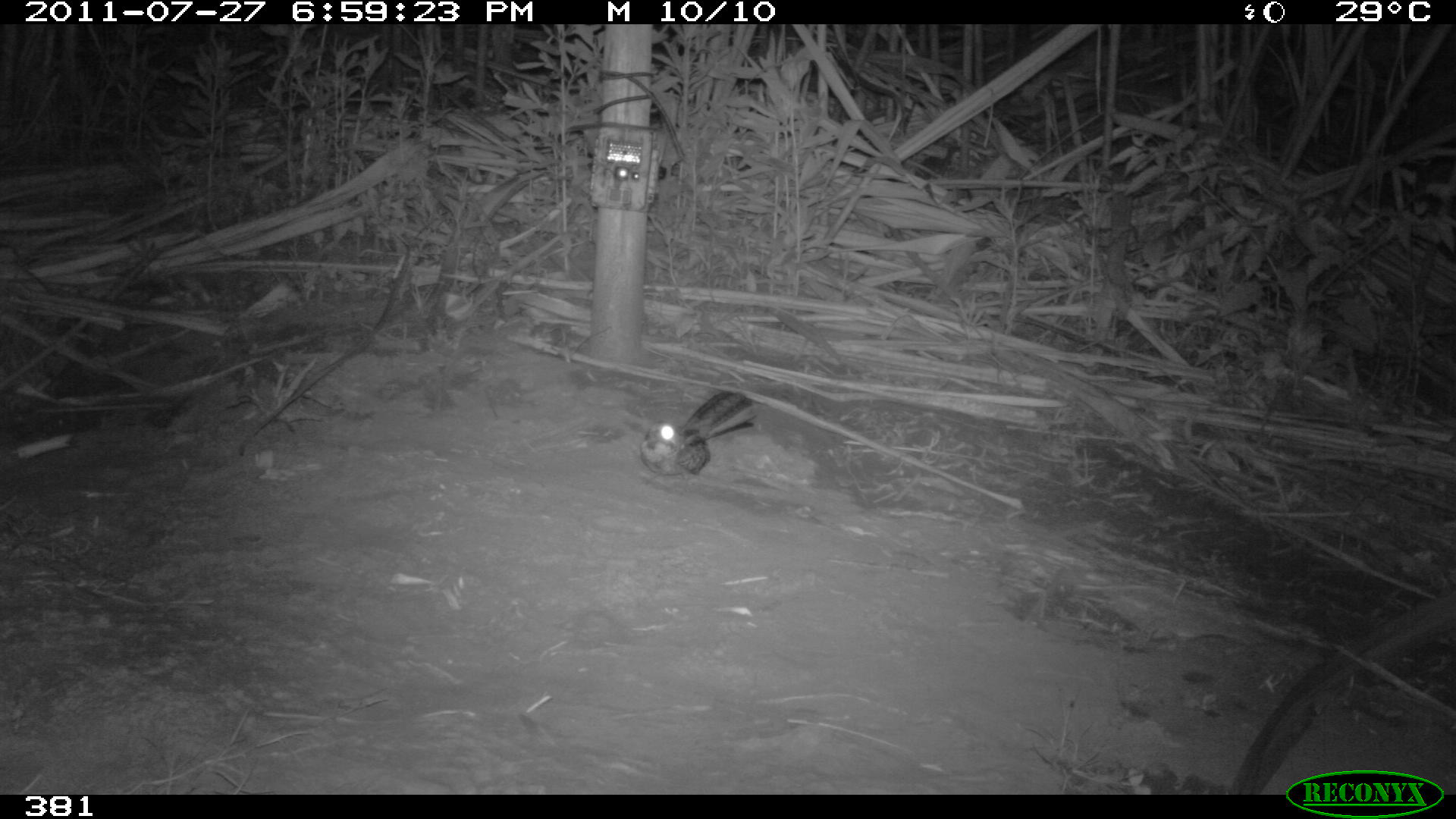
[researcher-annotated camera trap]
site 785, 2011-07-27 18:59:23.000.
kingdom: Animalia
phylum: Chordata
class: Aves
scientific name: Aves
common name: bird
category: unknown bird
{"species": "unknown bird (bird) (Aves)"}